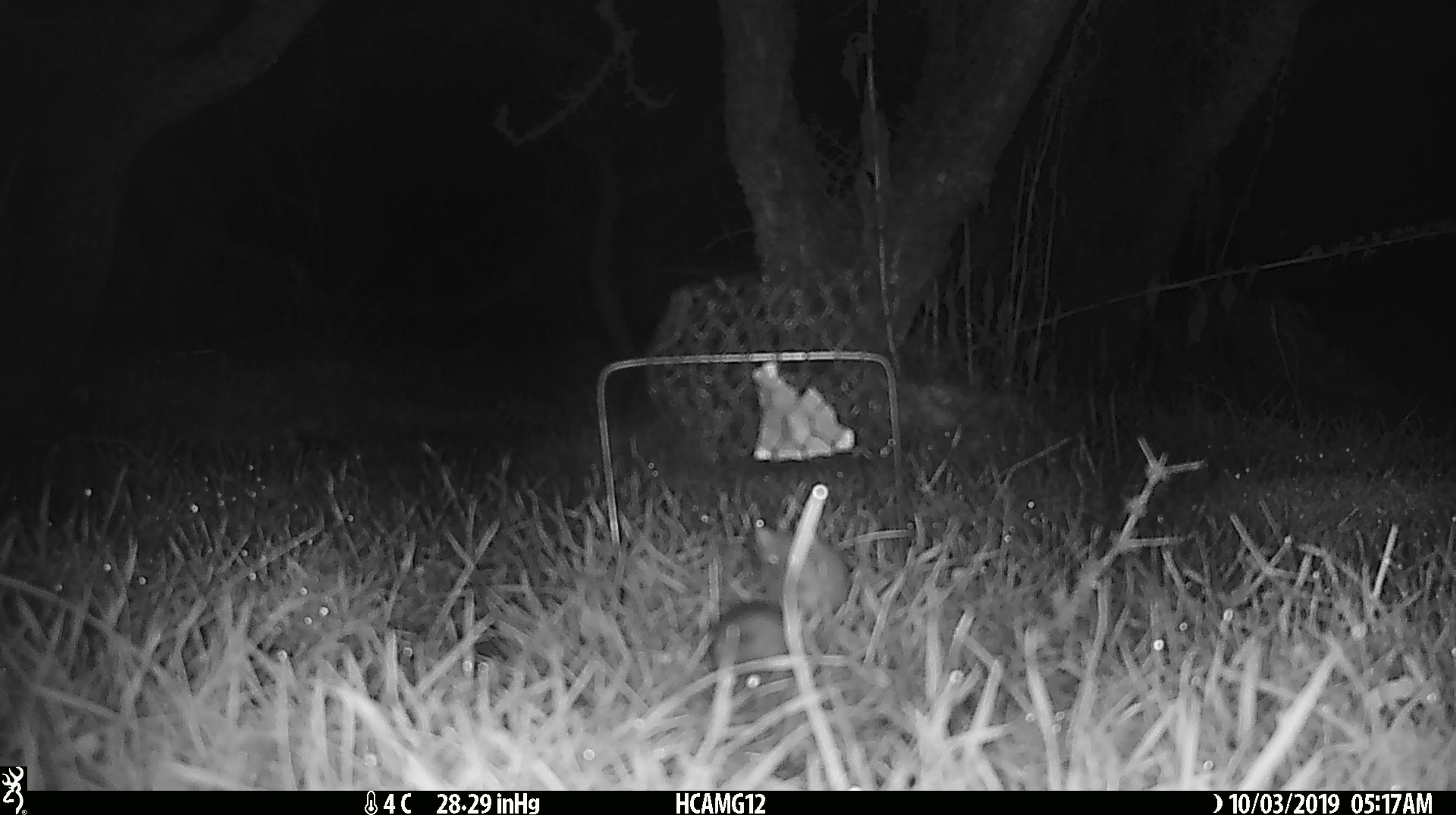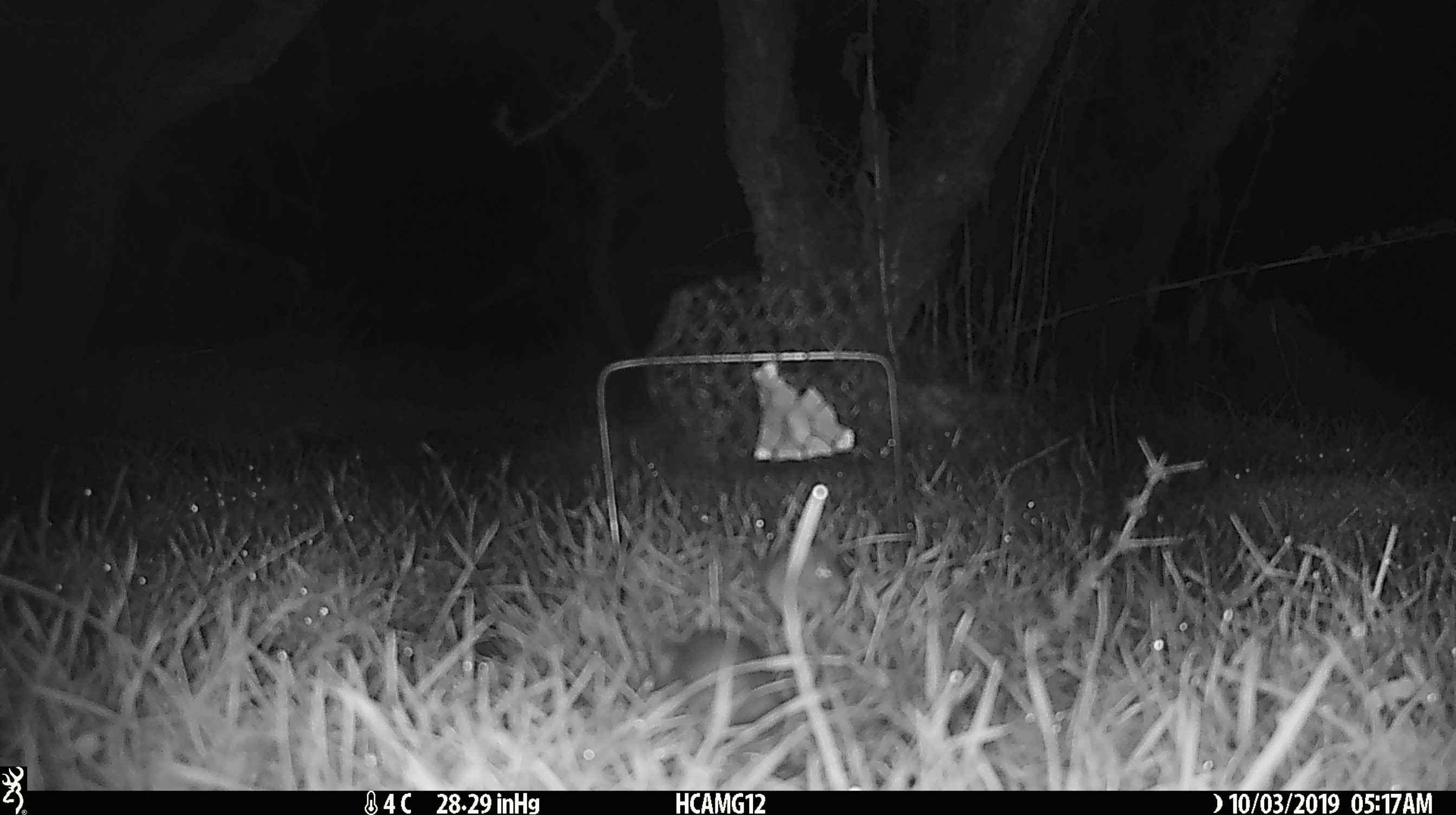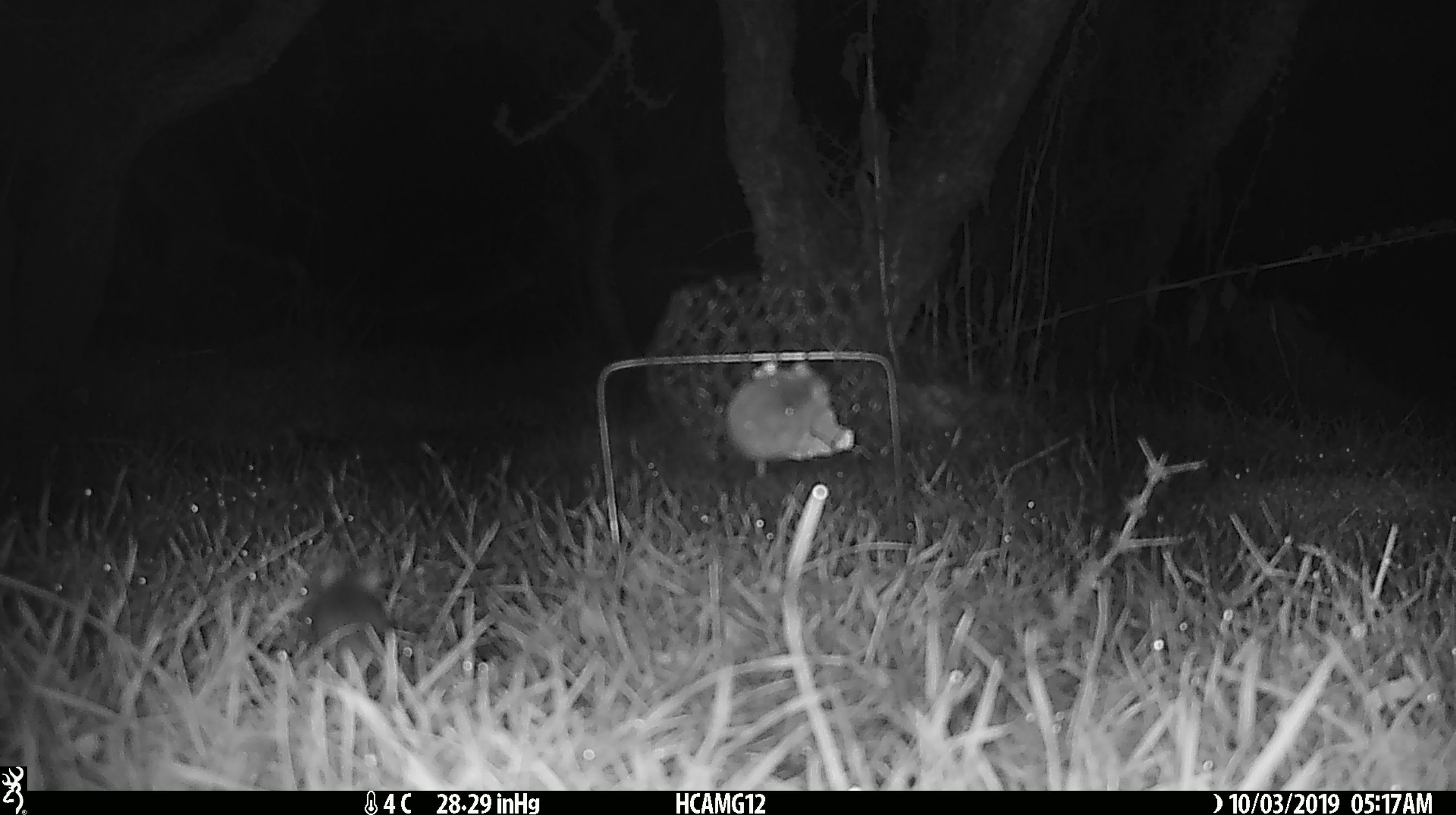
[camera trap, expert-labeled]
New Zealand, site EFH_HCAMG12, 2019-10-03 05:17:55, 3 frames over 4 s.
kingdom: Animalia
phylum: Chordata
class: Mammalia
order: Rodentia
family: Muridae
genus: Mus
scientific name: Mus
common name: mouse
Mouse (Mus).